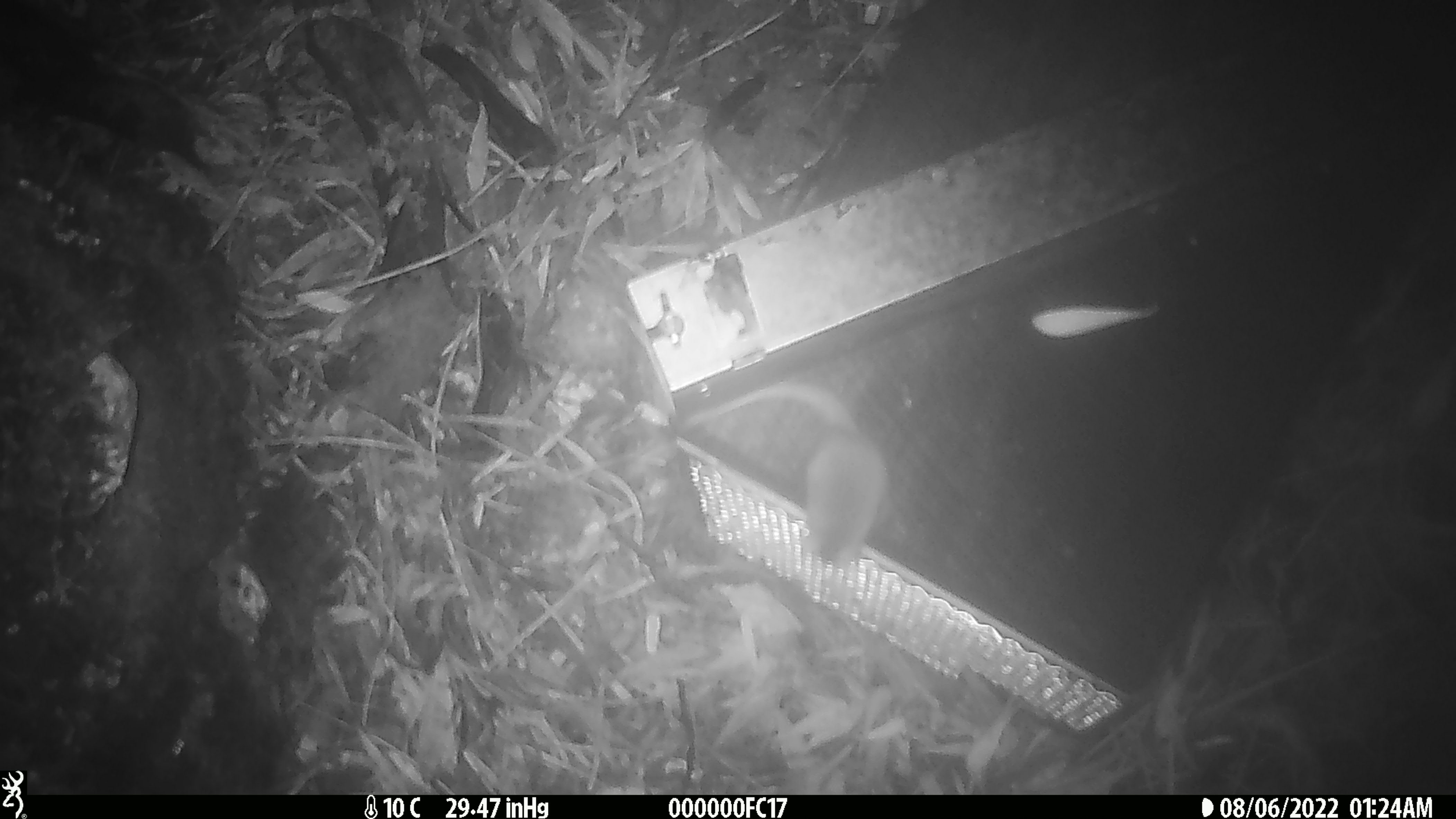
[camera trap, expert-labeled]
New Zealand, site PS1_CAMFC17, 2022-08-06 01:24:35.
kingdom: Animalia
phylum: Chordata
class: Mammalia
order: Rodentia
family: Muridae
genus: Mus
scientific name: Mus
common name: mouse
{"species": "mouse (Mus)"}